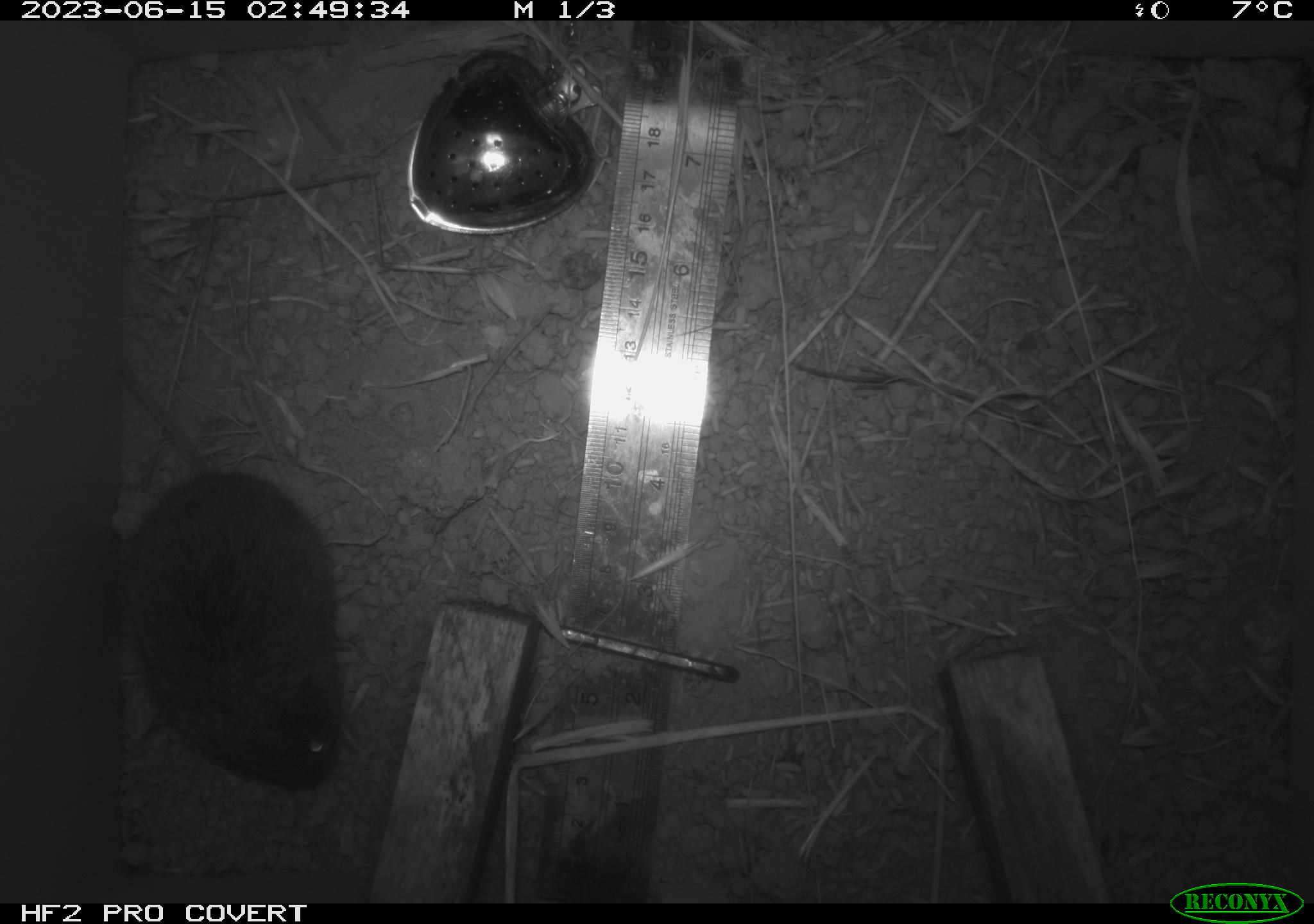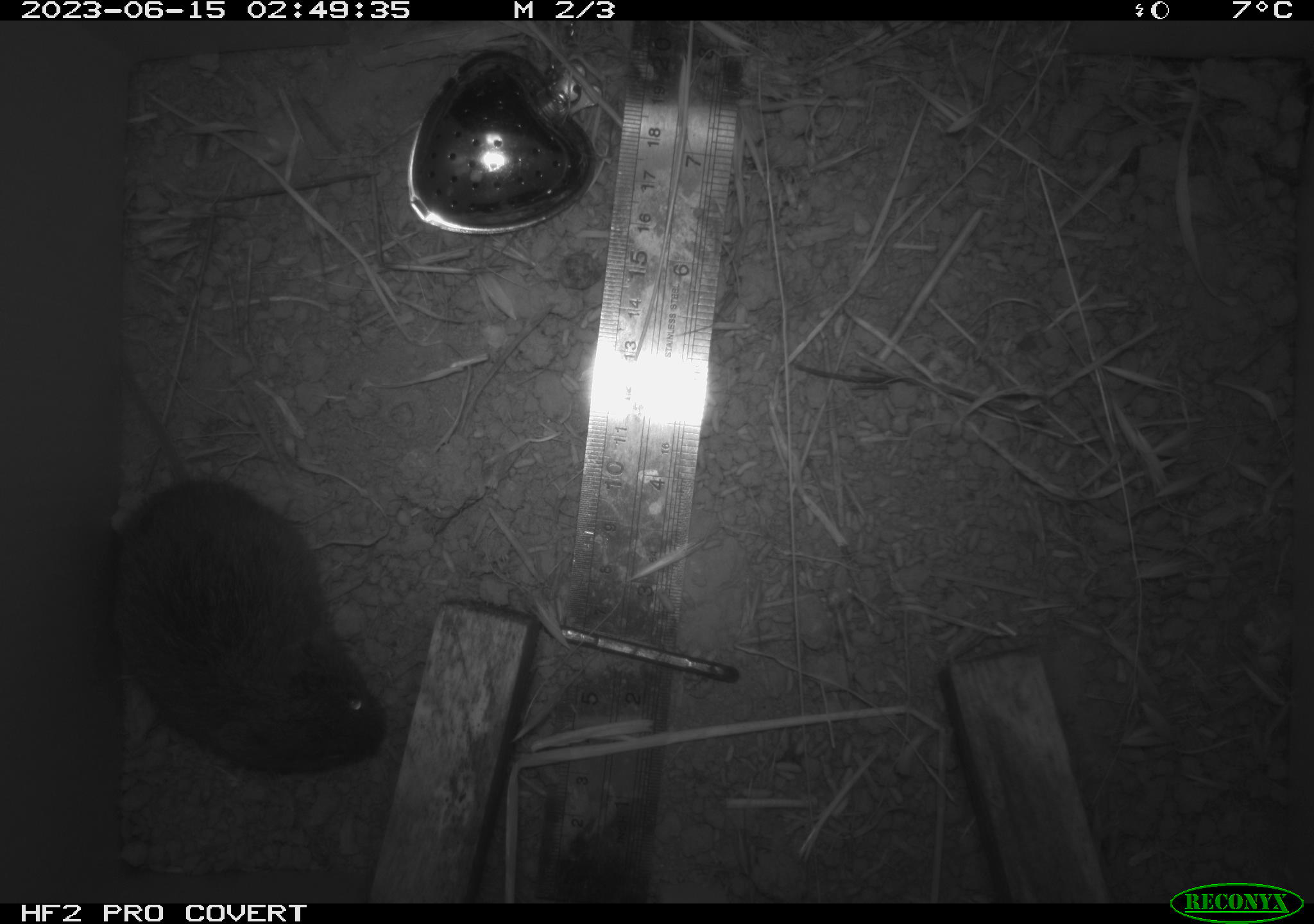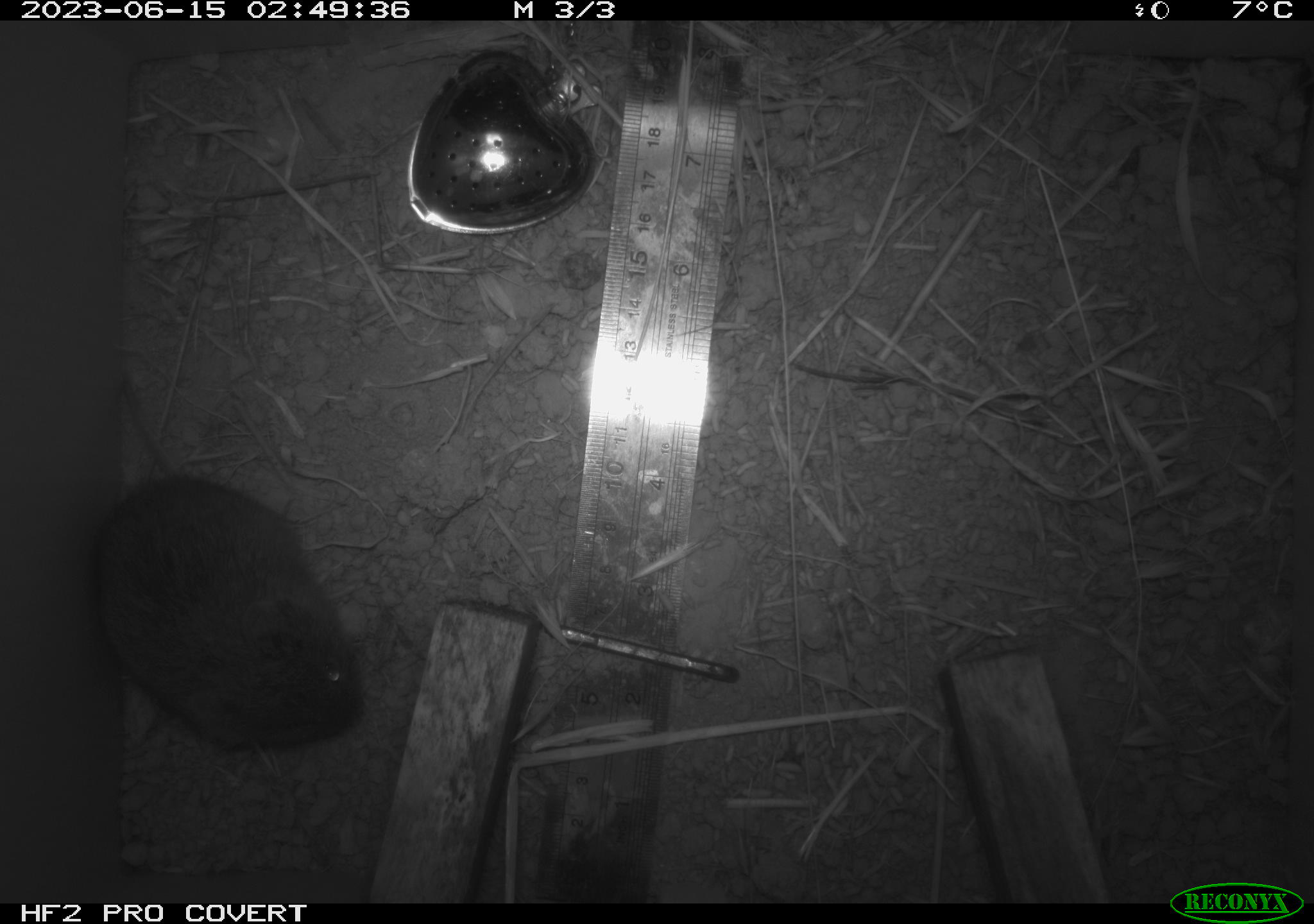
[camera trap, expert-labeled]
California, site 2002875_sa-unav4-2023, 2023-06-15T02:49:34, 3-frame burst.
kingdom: Animalia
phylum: Chordata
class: Mammalia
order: Rodentia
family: Cricetidae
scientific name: Arvicolinae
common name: voles, lemmings, and muskrats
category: arvicolinae subfamily